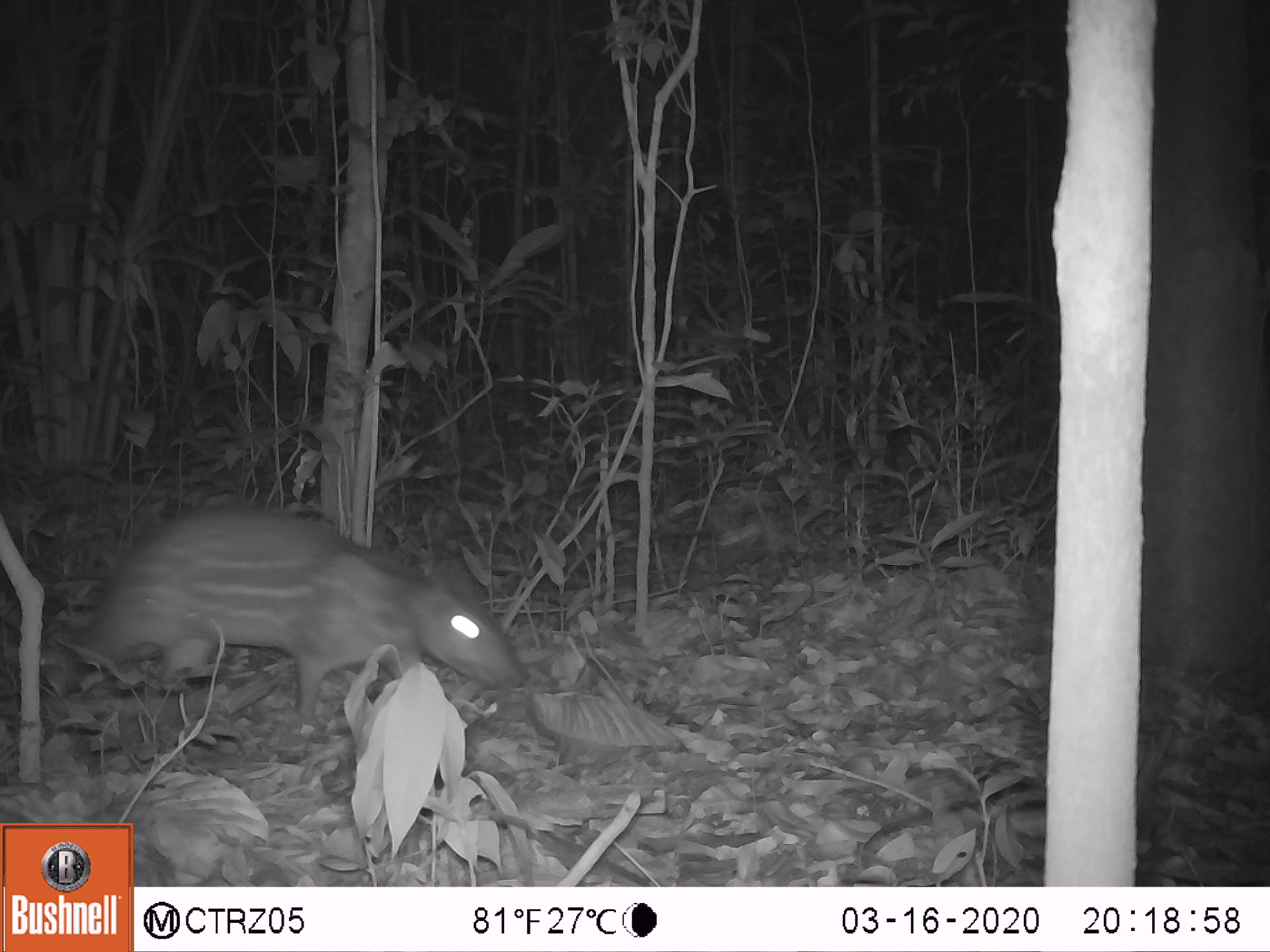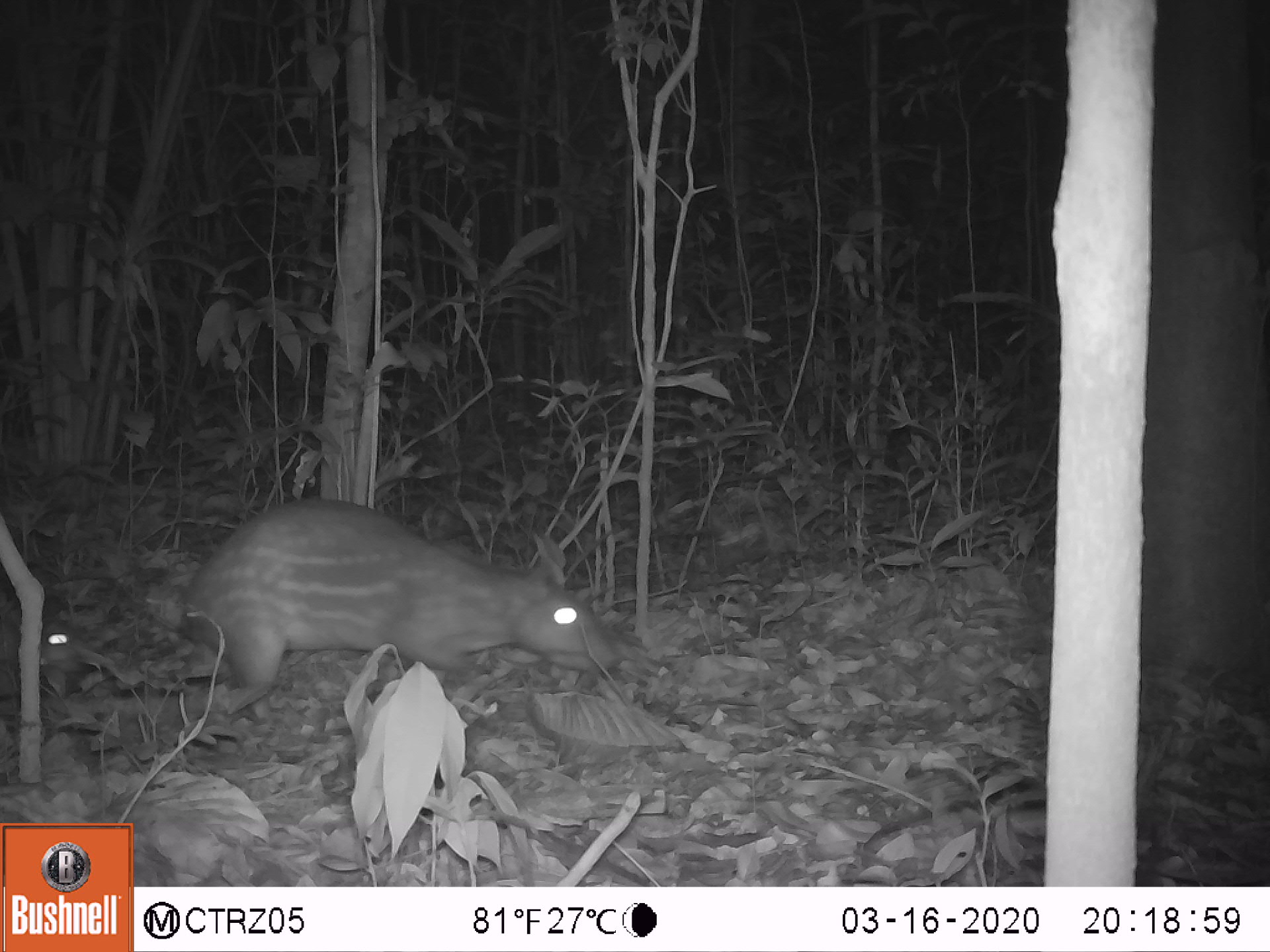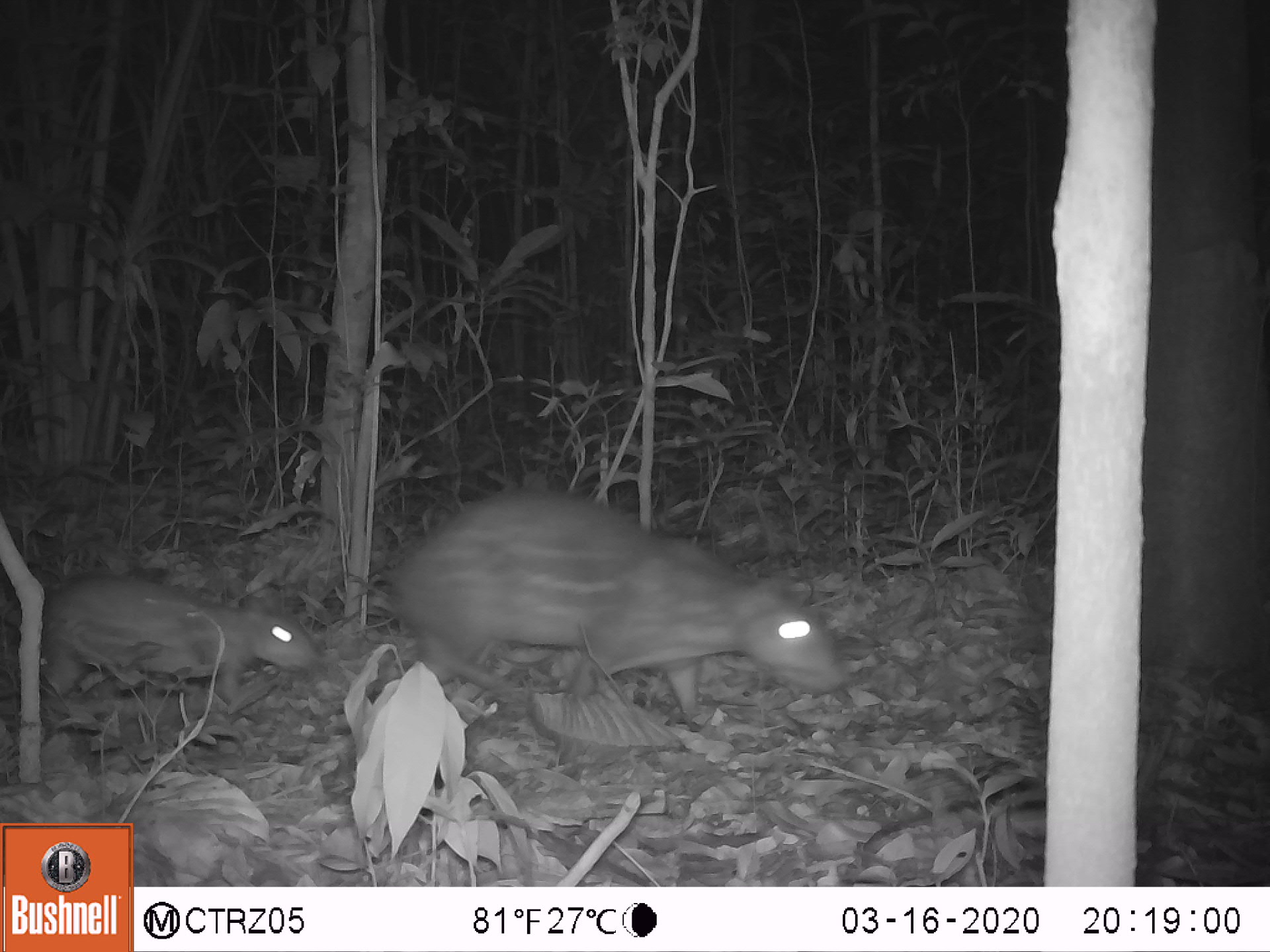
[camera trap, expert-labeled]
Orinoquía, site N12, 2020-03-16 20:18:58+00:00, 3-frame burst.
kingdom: Animalia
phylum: Chordata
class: Mammalia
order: Rodentia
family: Cuniculidae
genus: Cuniculus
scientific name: Cuniculus paca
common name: spotted paca